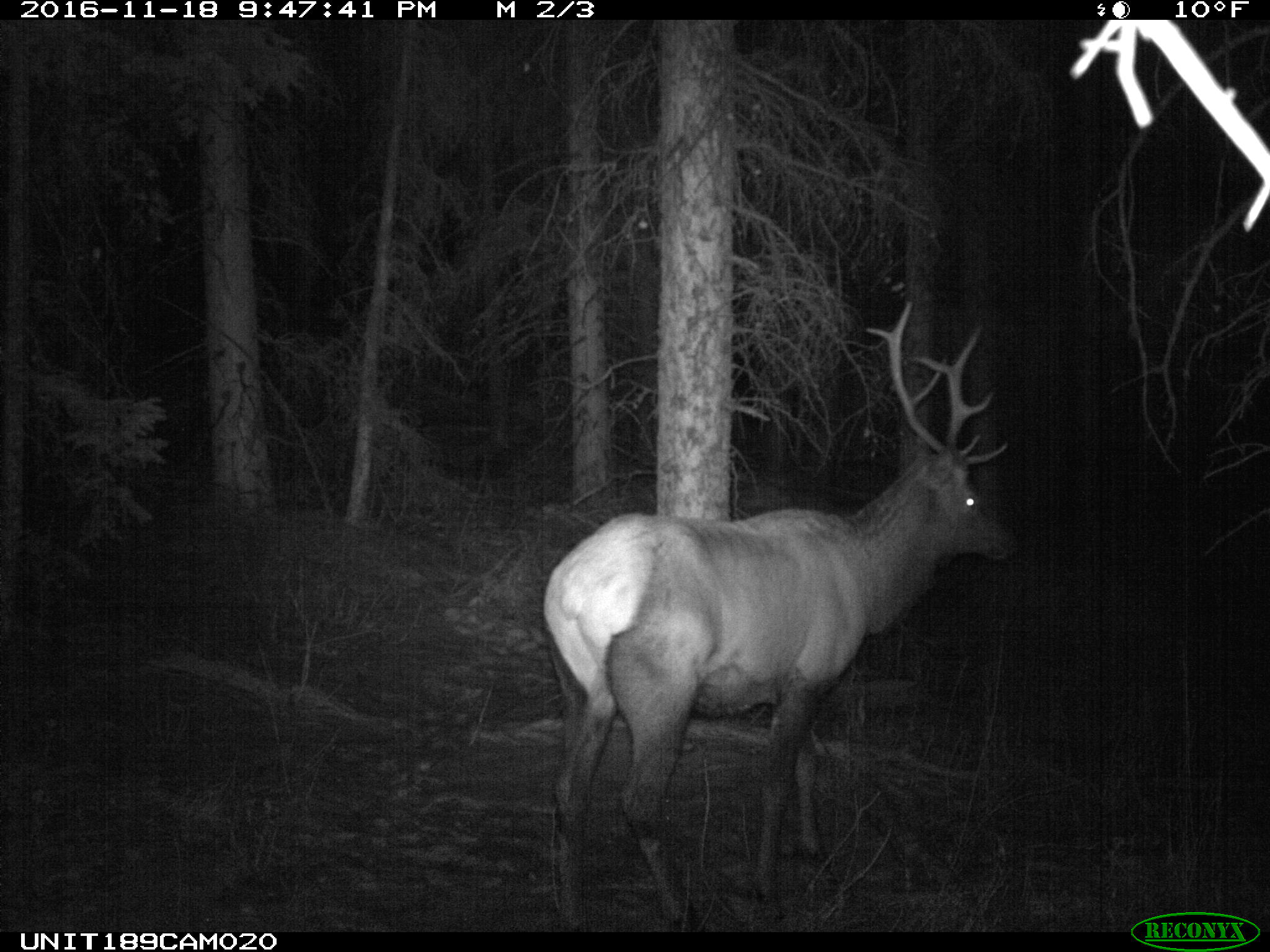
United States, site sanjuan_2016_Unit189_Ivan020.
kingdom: Animalia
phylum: Chordata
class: Mammalia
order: Artiodactyla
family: Cervidae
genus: Cervus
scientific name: Cervus elaphus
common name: red deer